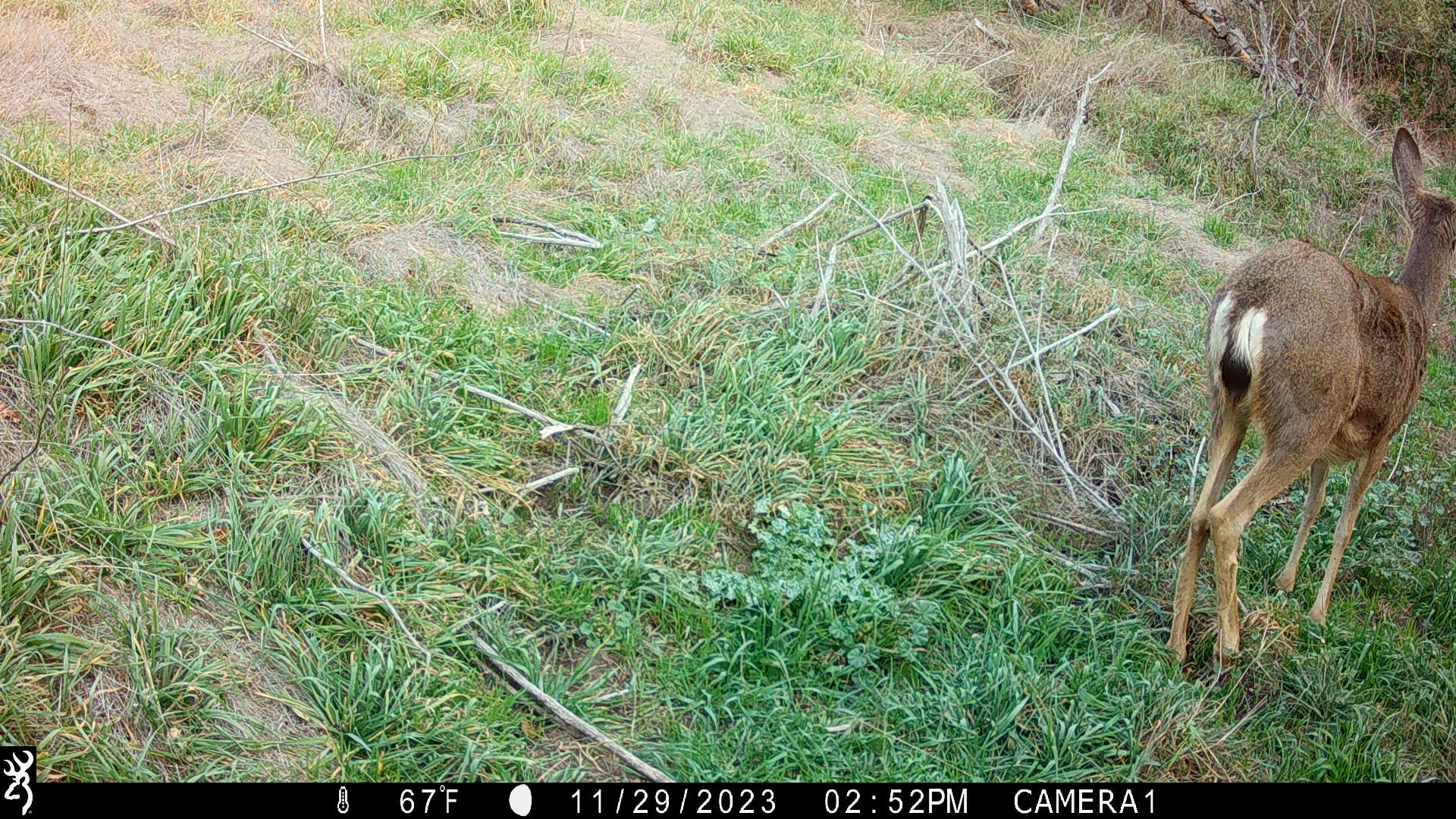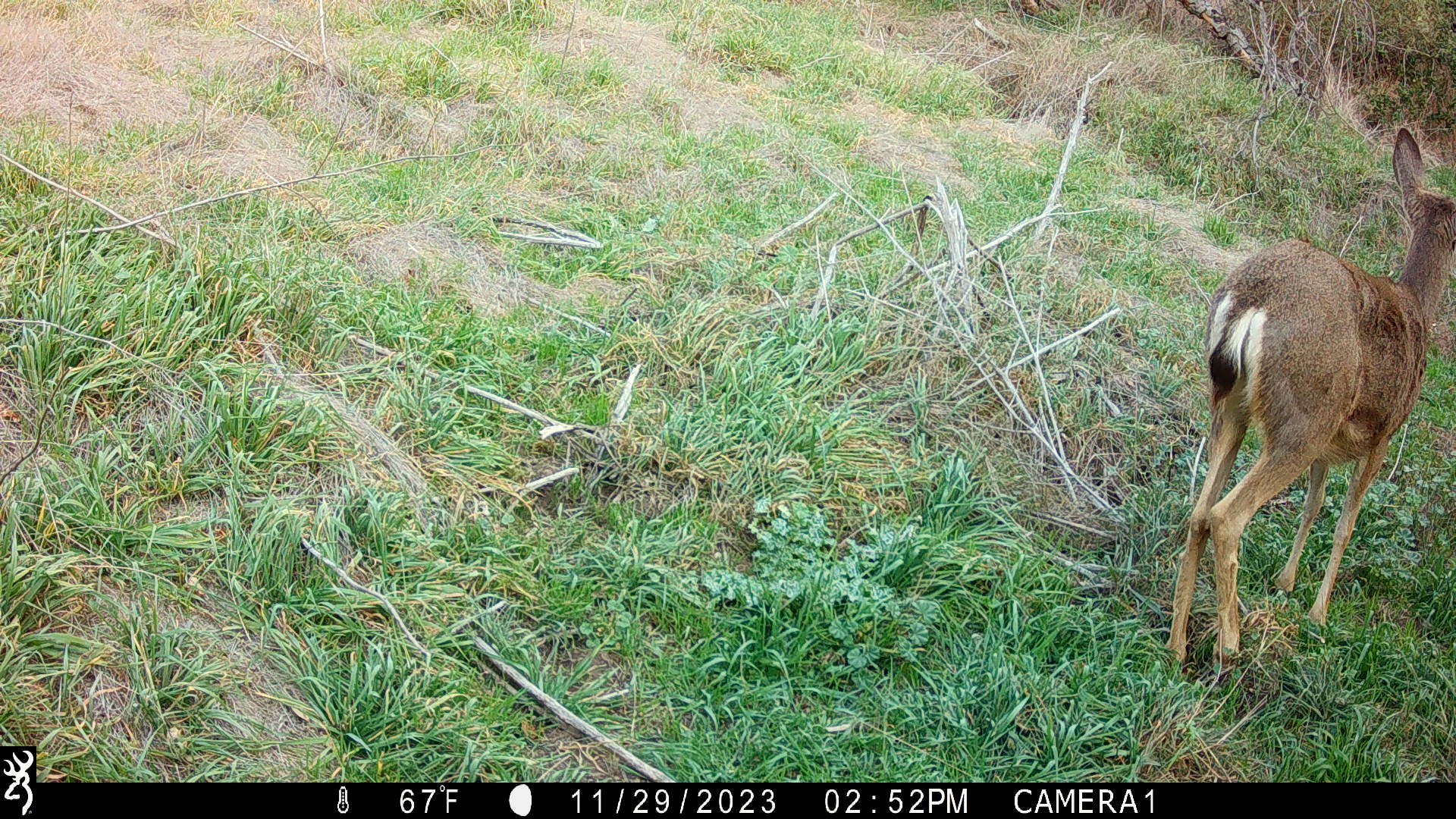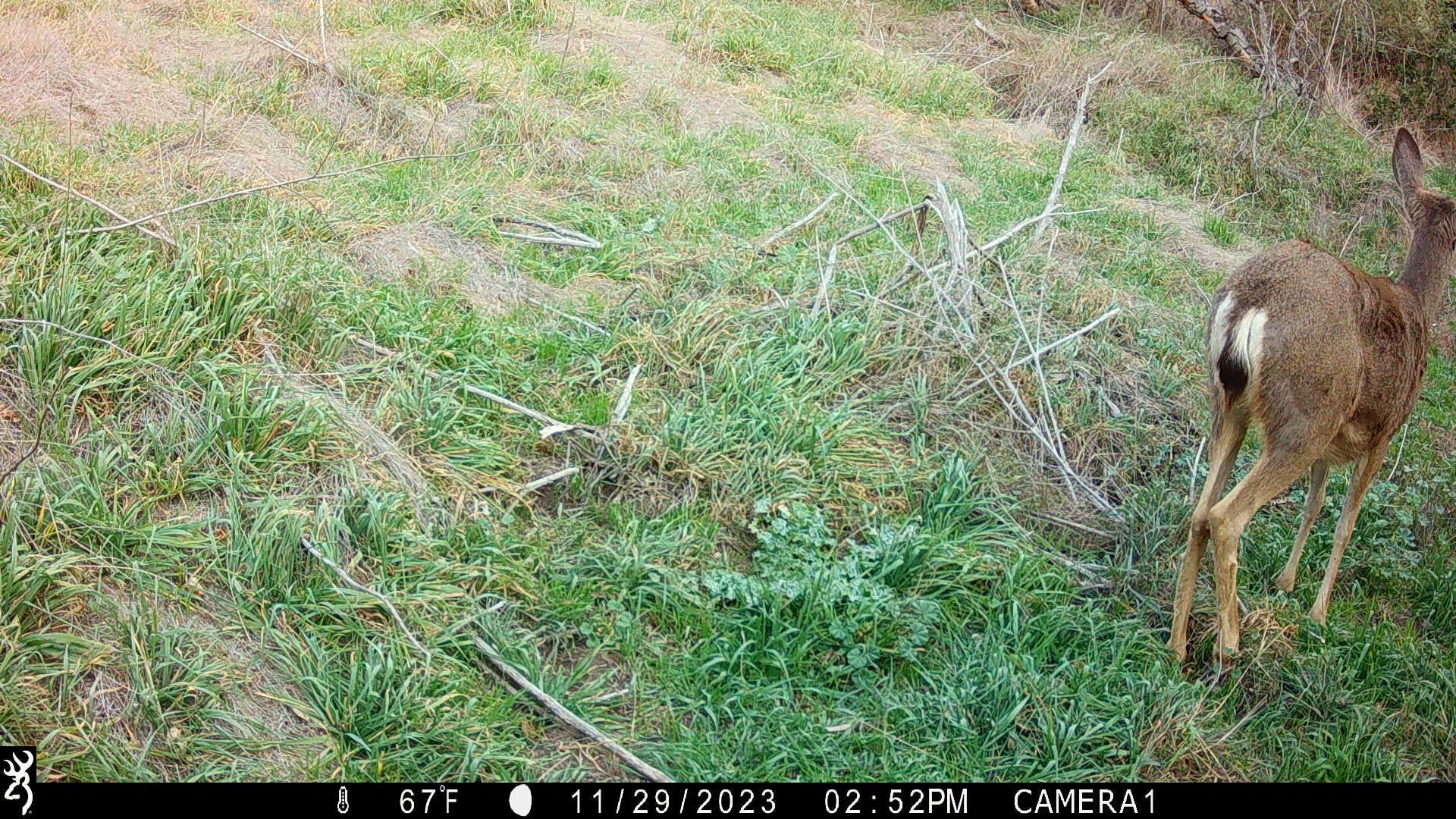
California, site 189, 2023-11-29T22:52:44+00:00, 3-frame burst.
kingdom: Animalia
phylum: Chordata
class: Mammalia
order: Artiodactyla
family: Cervidae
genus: Odocoileus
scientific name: Odocoileus hemionus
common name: mule deer